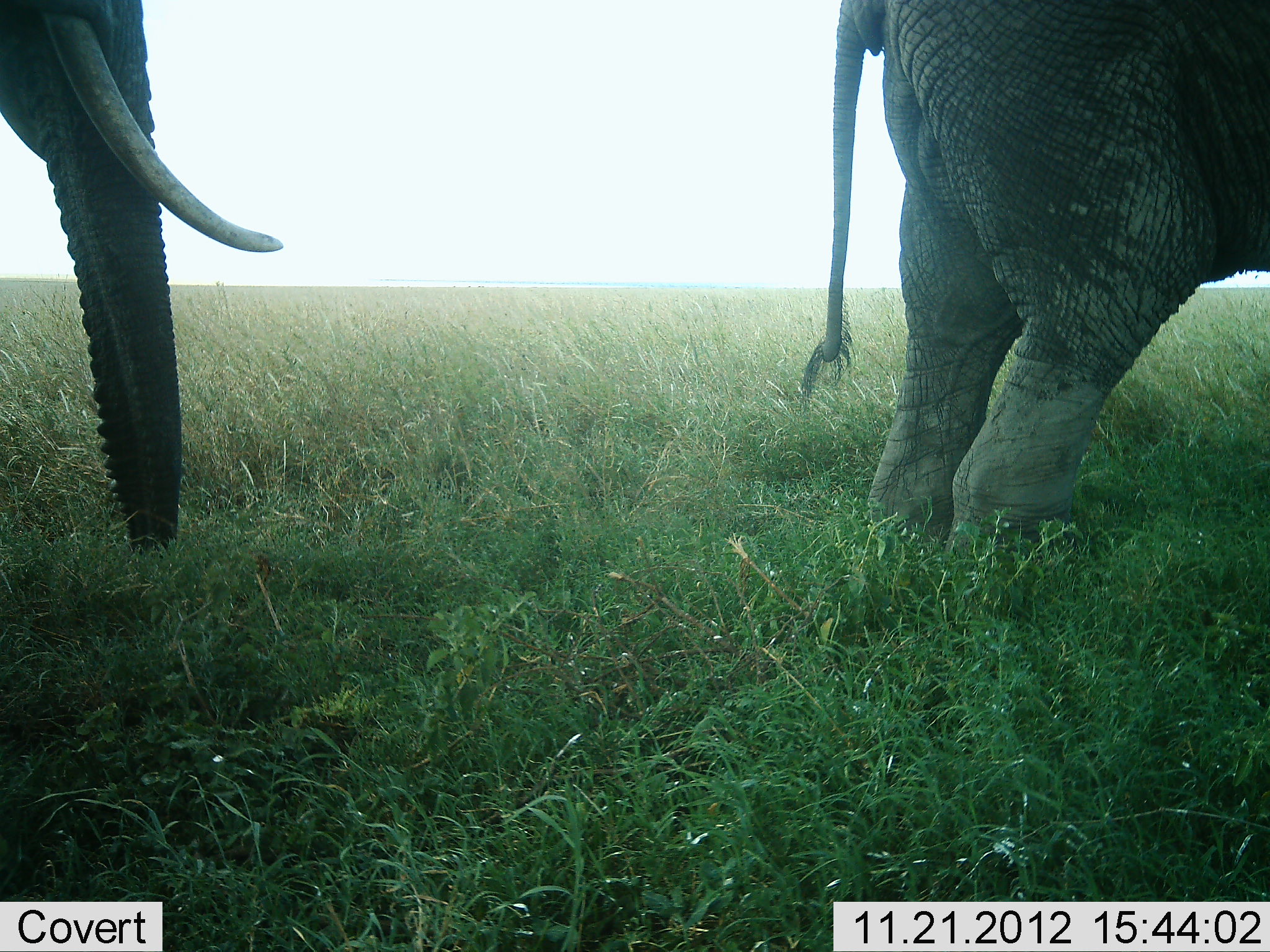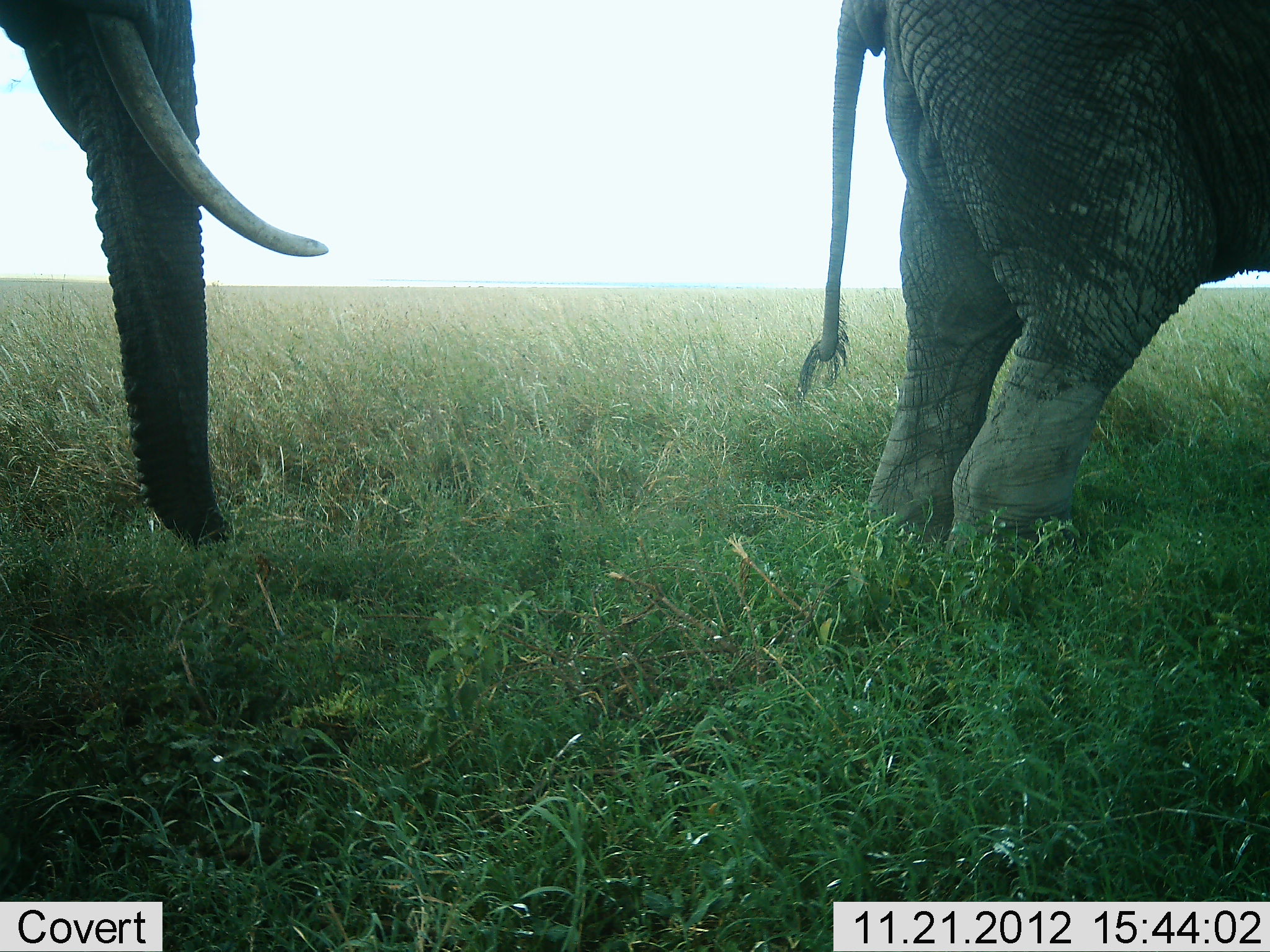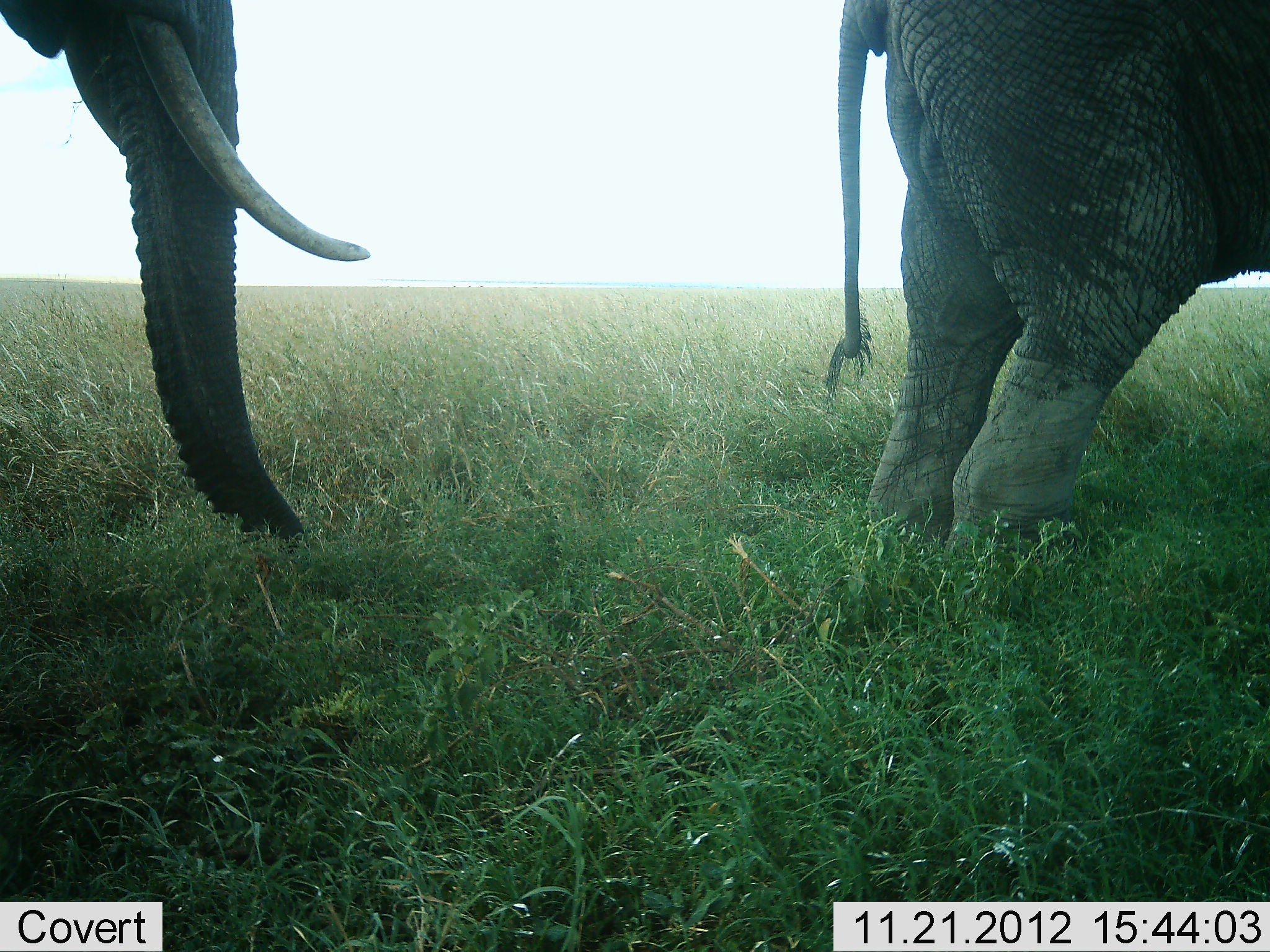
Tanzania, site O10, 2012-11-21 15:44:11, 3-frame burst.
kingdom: Animalia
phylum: Chordata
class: Mammalia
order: Proboscidea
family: Elephantidae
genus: Loxodonta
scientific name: Loxodonta africana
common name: african bush elephant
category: elephant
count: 2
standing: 100%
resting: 0%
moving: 10%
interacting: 0%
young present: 10%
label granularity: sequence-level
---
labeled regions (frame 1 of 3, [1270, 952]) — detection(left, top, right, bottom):
animal: detection(798, 1, 1270, 586); detection(0, 0, 286, 572)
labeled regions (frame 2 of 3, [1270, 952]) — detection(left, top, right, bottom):
animal: detection(792, 0, 1270, 613); detection(0, 0, 334, 553)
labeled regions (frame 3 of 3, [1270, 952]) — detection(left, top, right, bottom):
animal: detection(815, 0, 1270, 573); detection(2, 2, 376, 593)